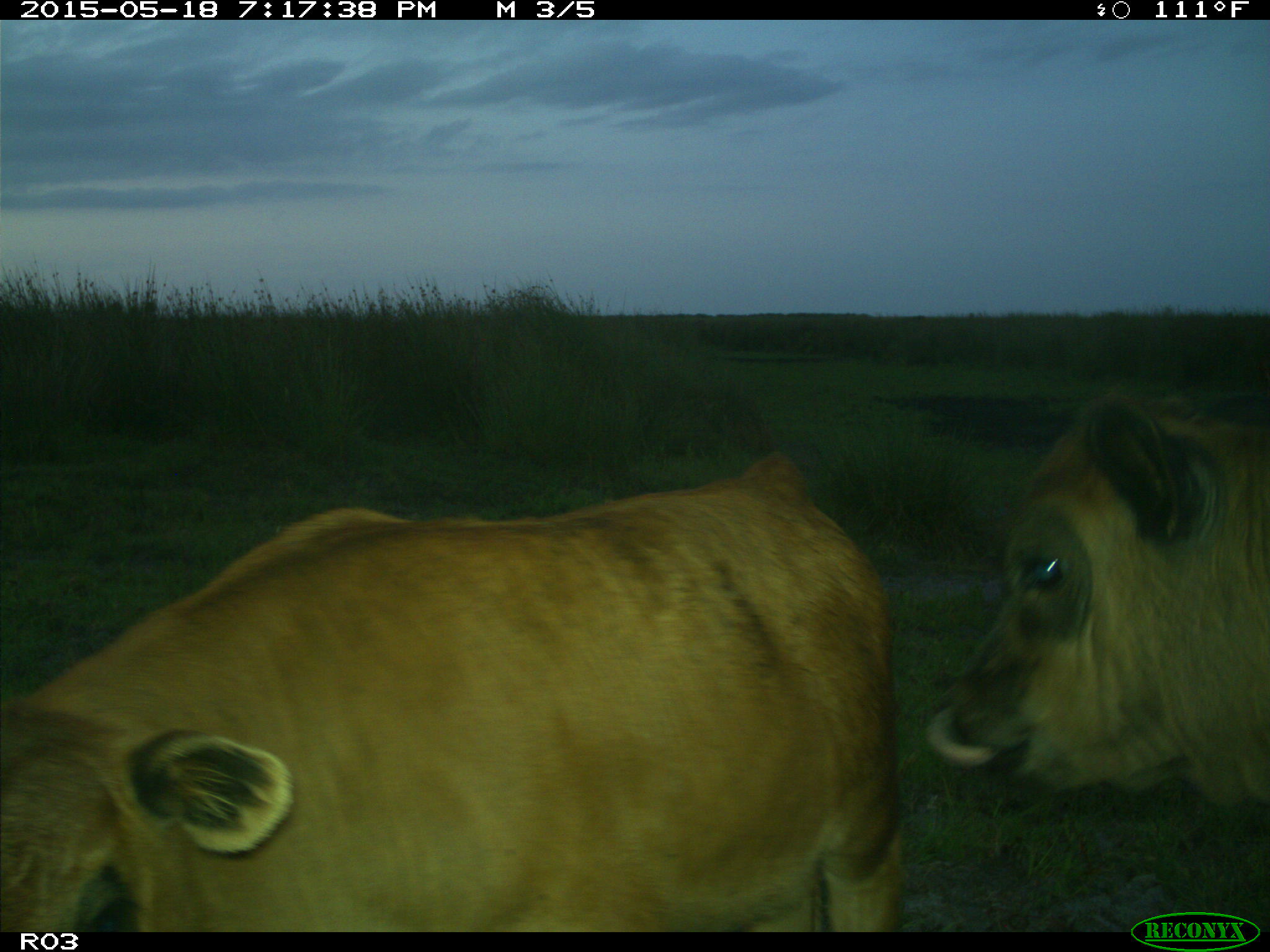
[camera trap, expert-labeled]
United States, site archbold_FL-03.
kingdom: Animalia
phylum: Chordata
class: Mammalia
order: Artiodactyla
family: Bovidae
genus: Bos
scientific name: Bos taurus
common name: domestic cow